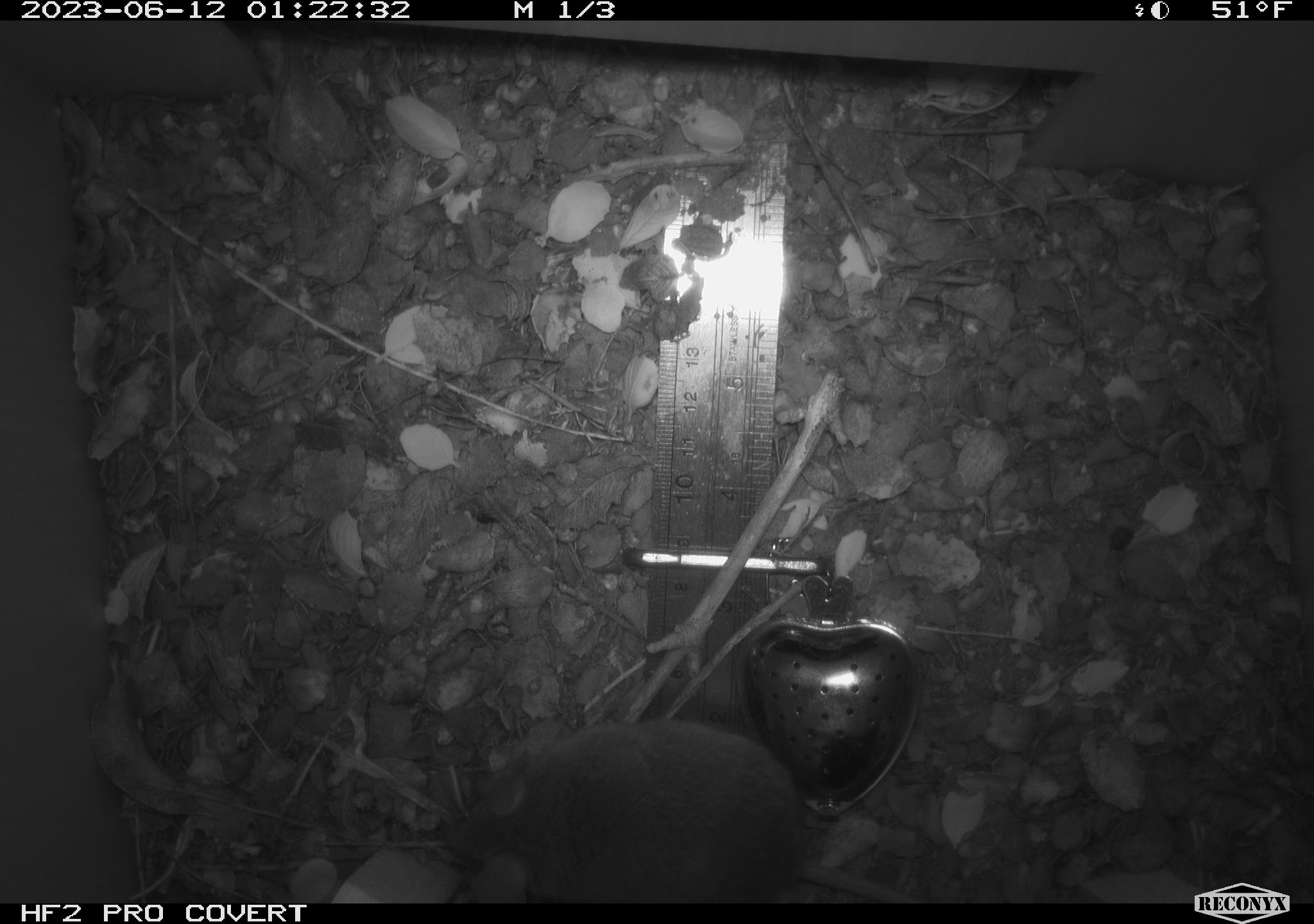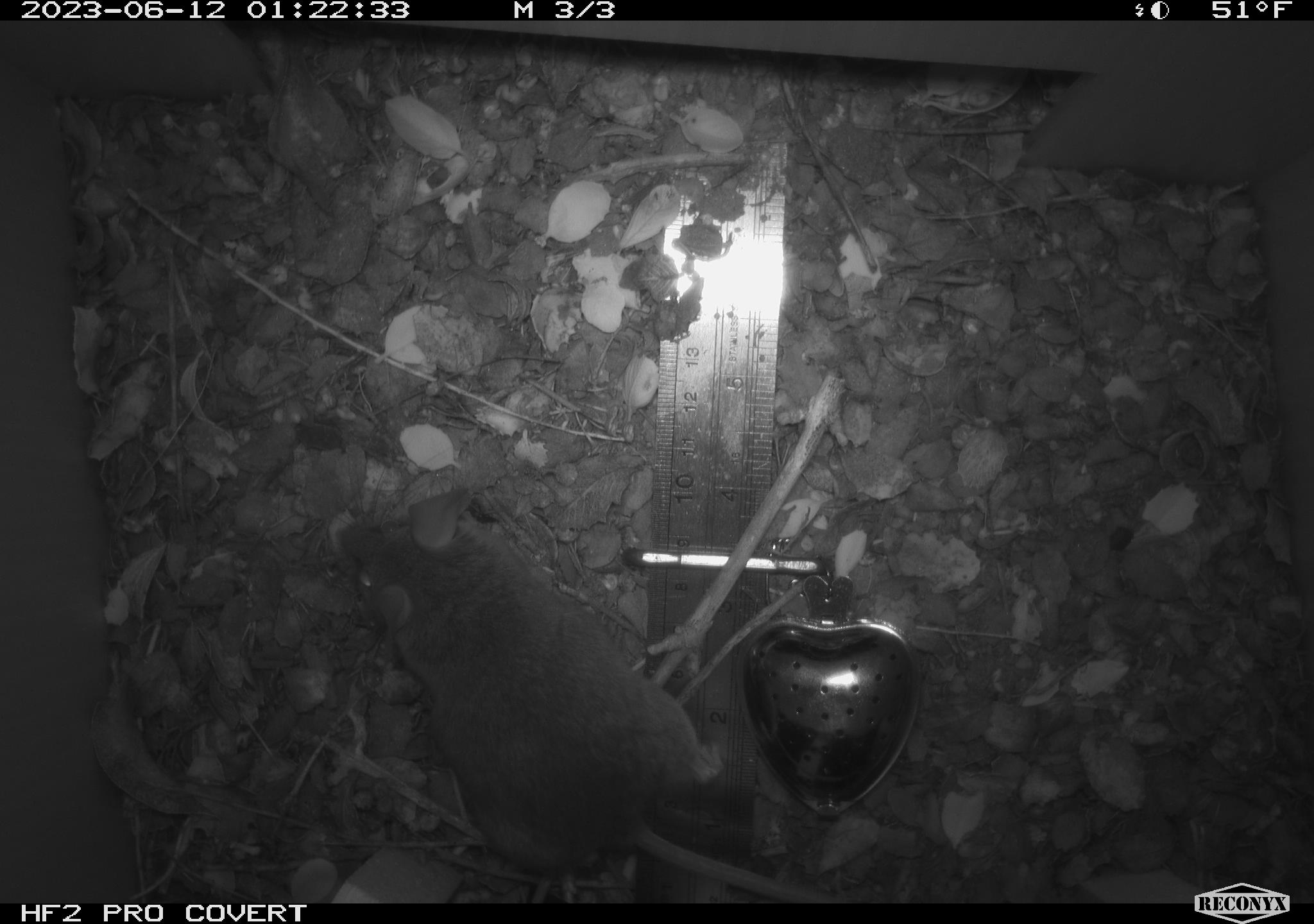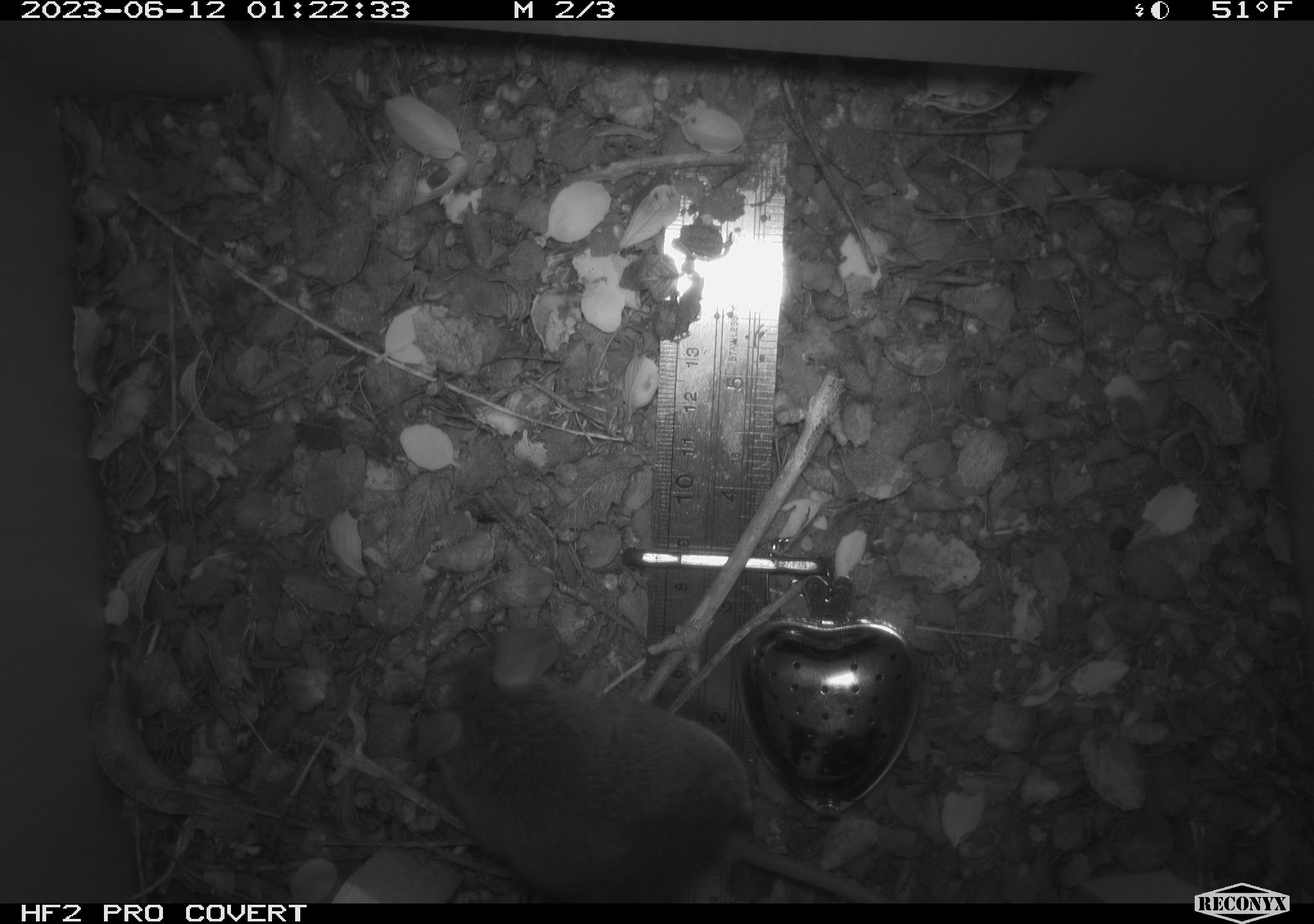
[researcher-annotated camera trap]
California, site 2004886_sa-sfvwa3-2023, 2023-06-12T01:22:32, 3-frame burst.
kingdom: Animalia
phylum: Chordata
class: Mammalia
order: Rodentia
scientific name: Rodentia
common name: mouse species